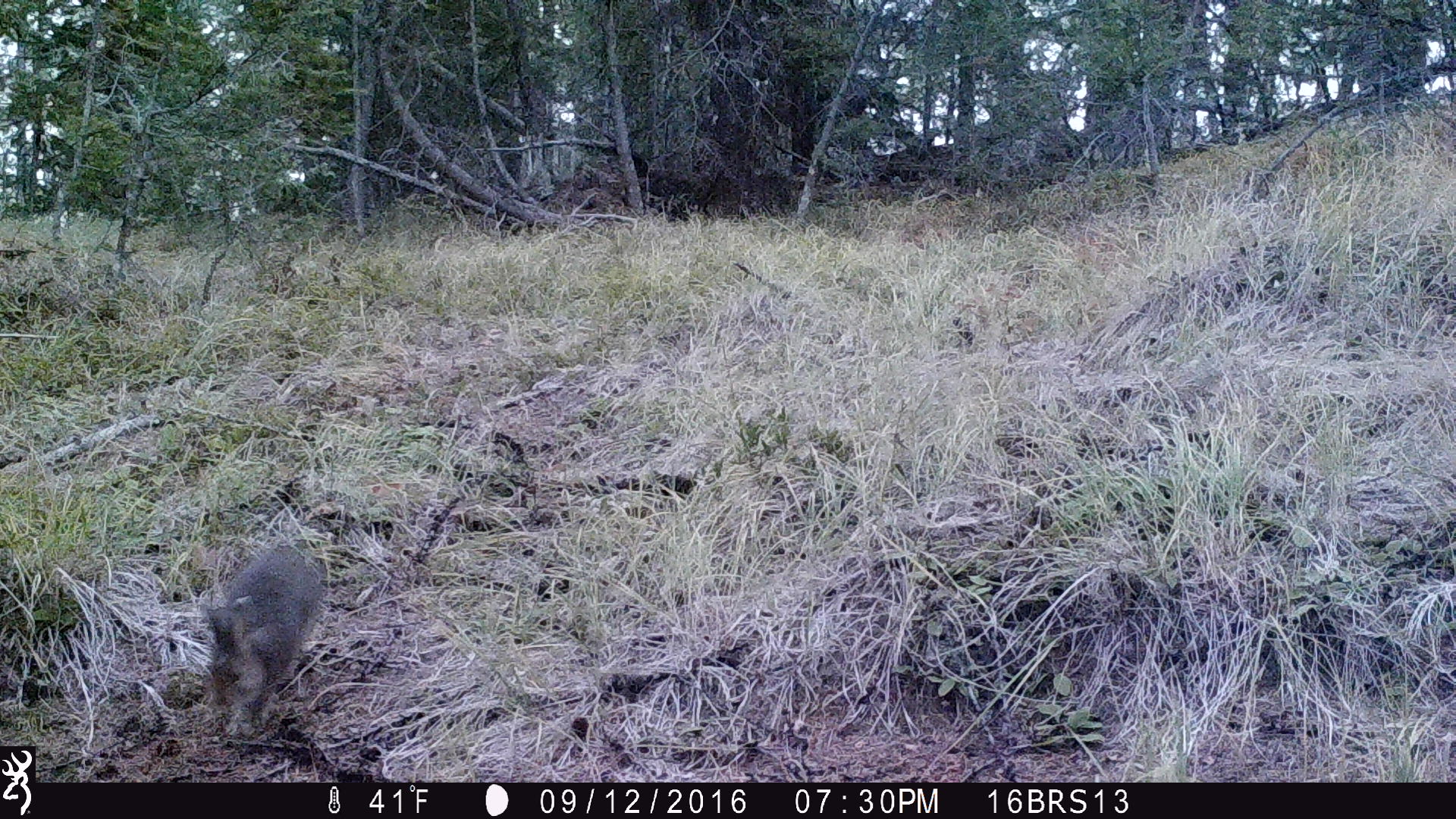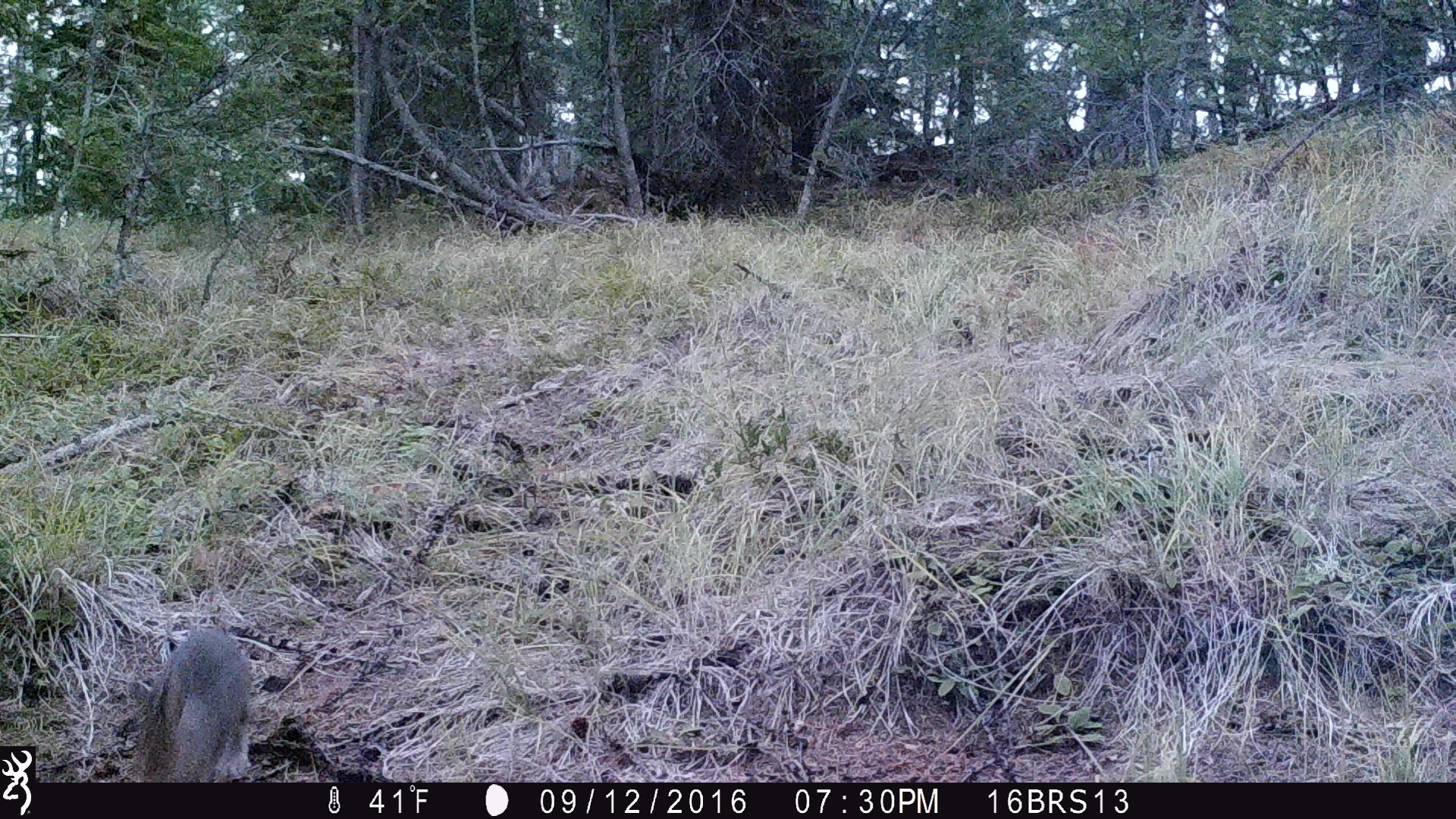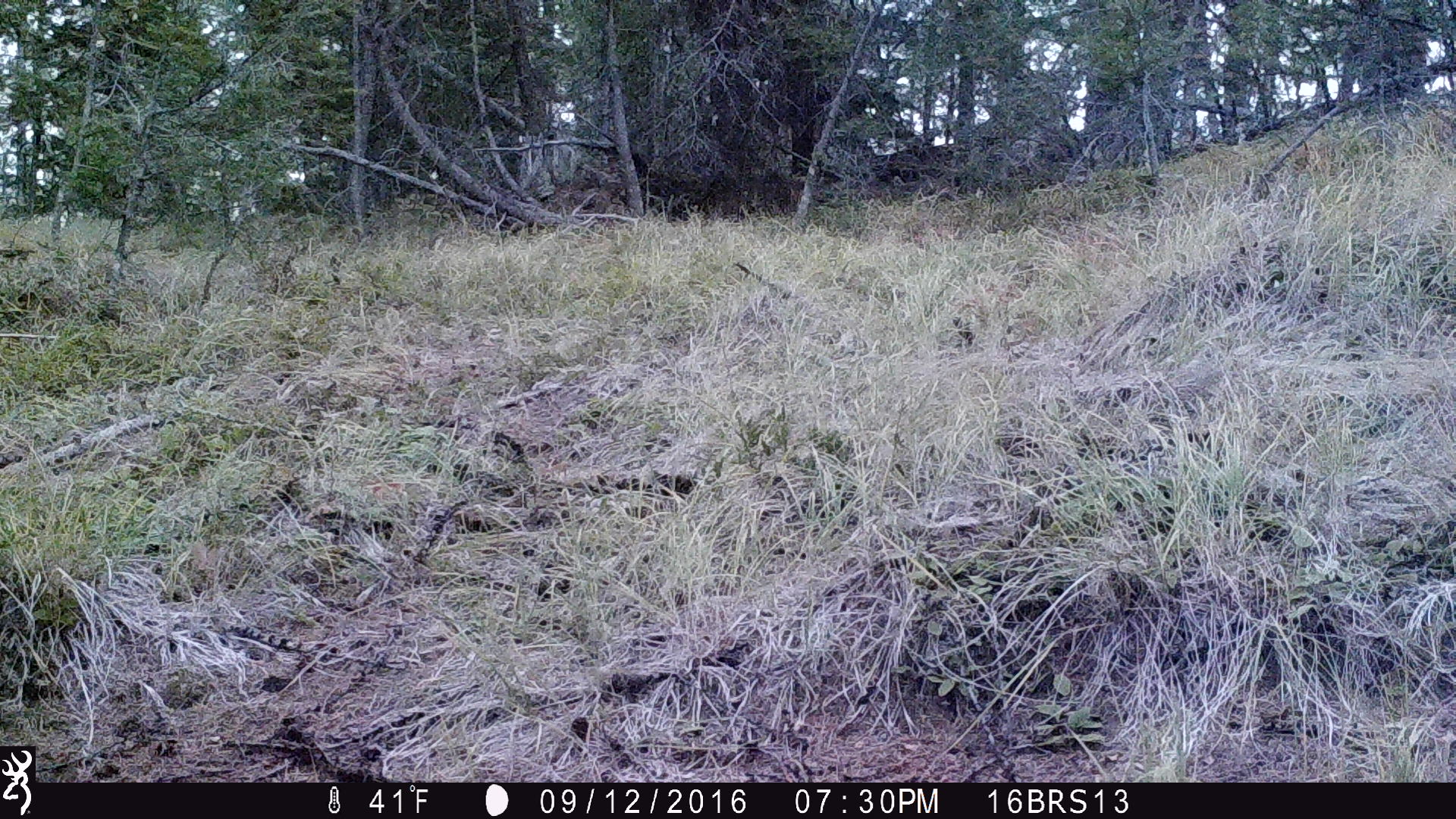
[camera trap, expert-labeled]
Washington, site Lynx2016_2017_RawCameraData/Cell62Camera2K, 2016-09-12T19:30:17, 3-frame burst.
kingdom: Animalia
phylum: Chordata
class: Mammalia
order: Lagomorpha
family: Leporidae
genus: Lepus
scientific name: Lepus americanus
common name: snowshoe hare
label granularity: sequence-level